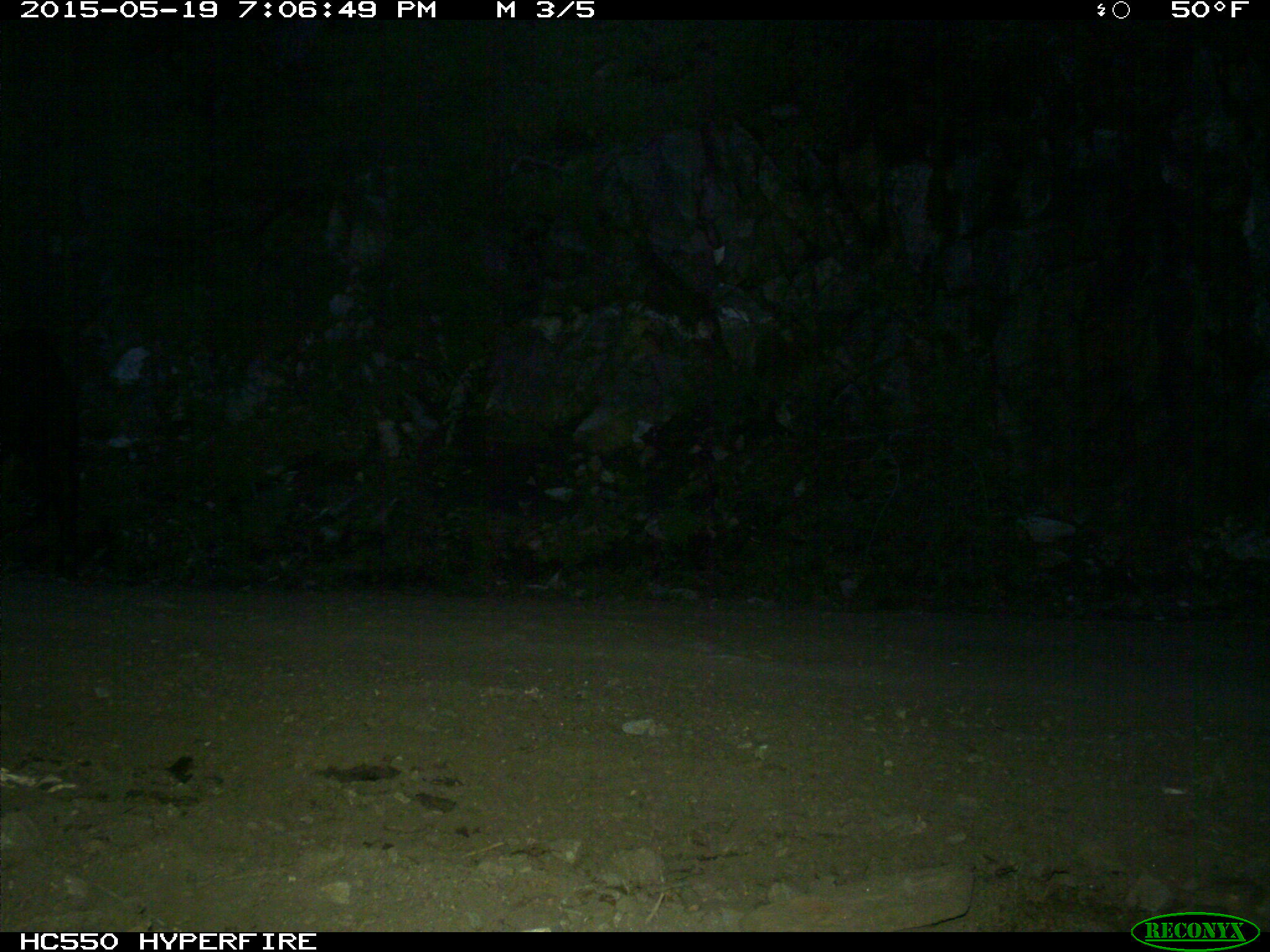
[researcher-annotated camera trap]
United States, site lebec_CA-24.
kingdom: Animalia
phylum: Chordata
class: Mammalia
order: Artiodactyla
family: Bovidae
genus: Bos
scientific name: Bos taurus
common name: domestic cow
Bos taurus (domestic cow).